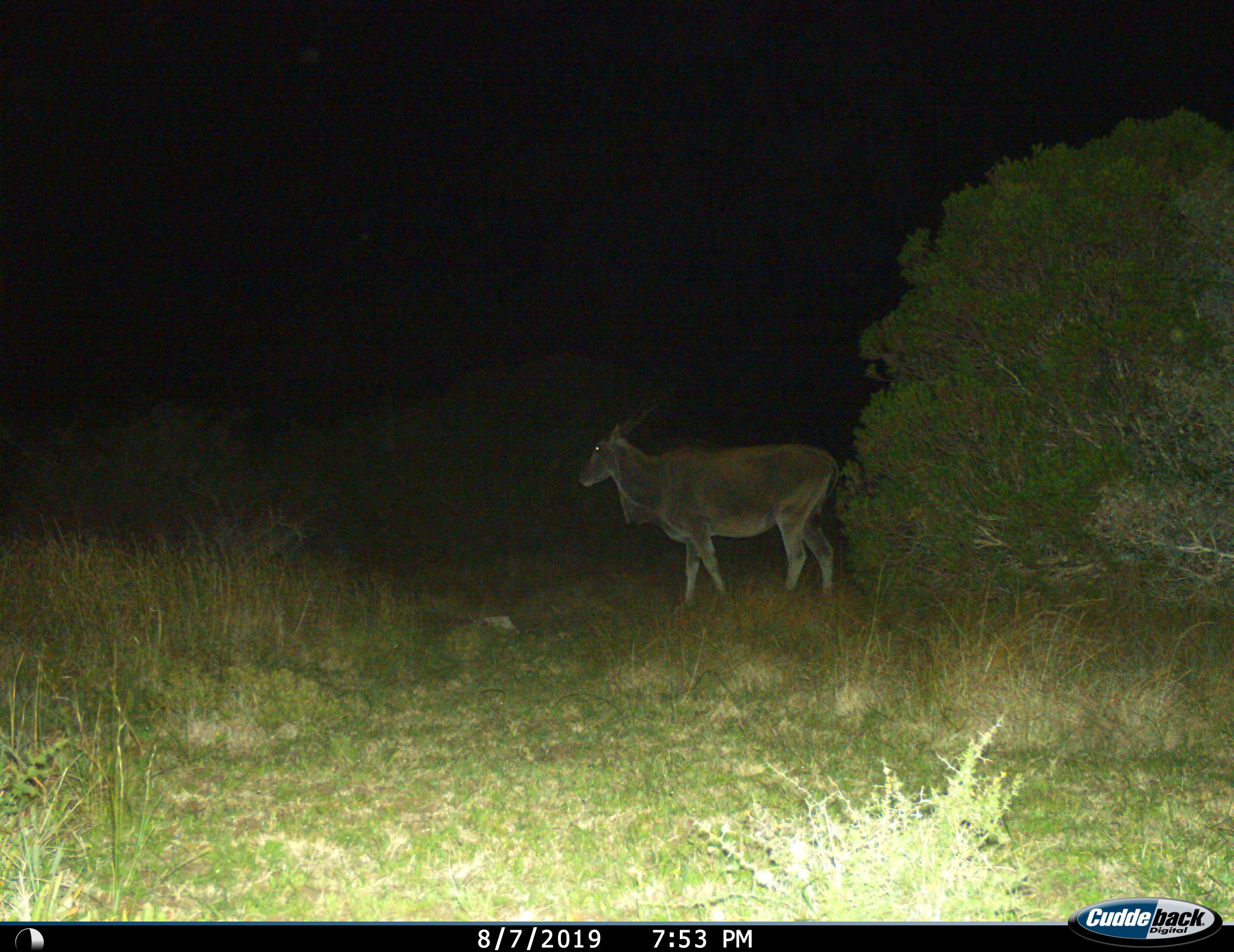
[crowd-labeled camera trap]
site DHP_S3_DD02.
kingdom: Animalia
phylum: Chordata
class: Mammalia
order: Artiodactyla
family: Bovidae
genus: Tragelaphus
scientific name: Tragelaphus oryx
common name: eland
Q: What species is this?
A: Eland (Tragelaphus oryx).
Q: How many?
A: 1.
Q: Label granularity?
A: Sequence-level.